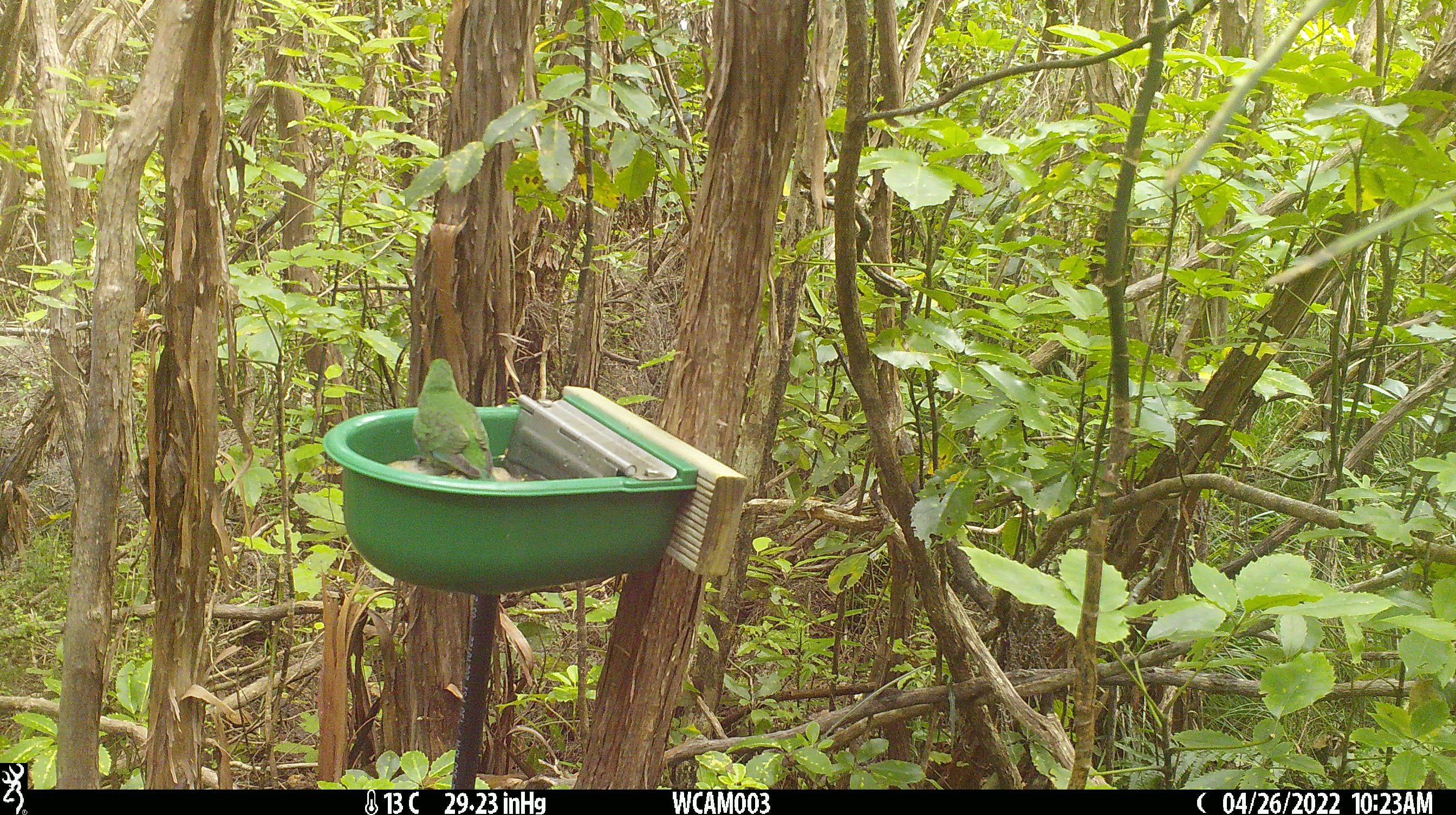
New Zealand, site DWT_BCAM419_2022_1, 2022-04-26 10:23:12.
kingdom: Animalia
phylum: Chordata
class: Aves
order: Psittaciformes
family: Psittaculidae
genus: Cyanoramphus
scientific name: Cyanoramphus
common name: parakeet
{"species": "parakeet (Cyanoramphus)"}